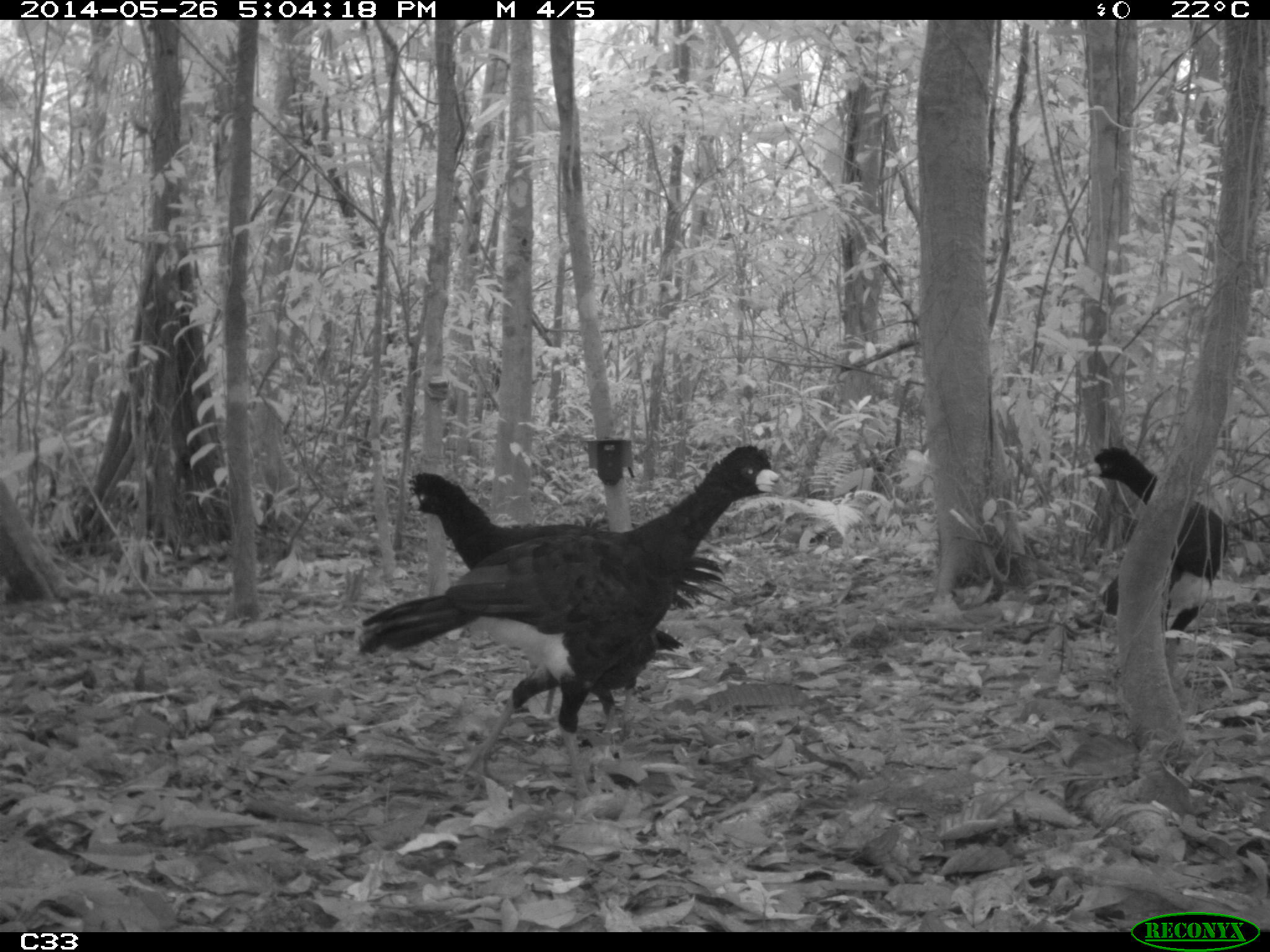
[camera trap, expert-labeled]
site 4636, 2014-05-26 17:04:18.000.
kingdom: Animalia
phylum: Chordata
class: Aves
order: Galliformes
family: Cracidae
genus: Crax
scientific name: Crax alector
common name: black curassow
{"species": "Crax alector (black curassow)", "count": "4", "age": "adult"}